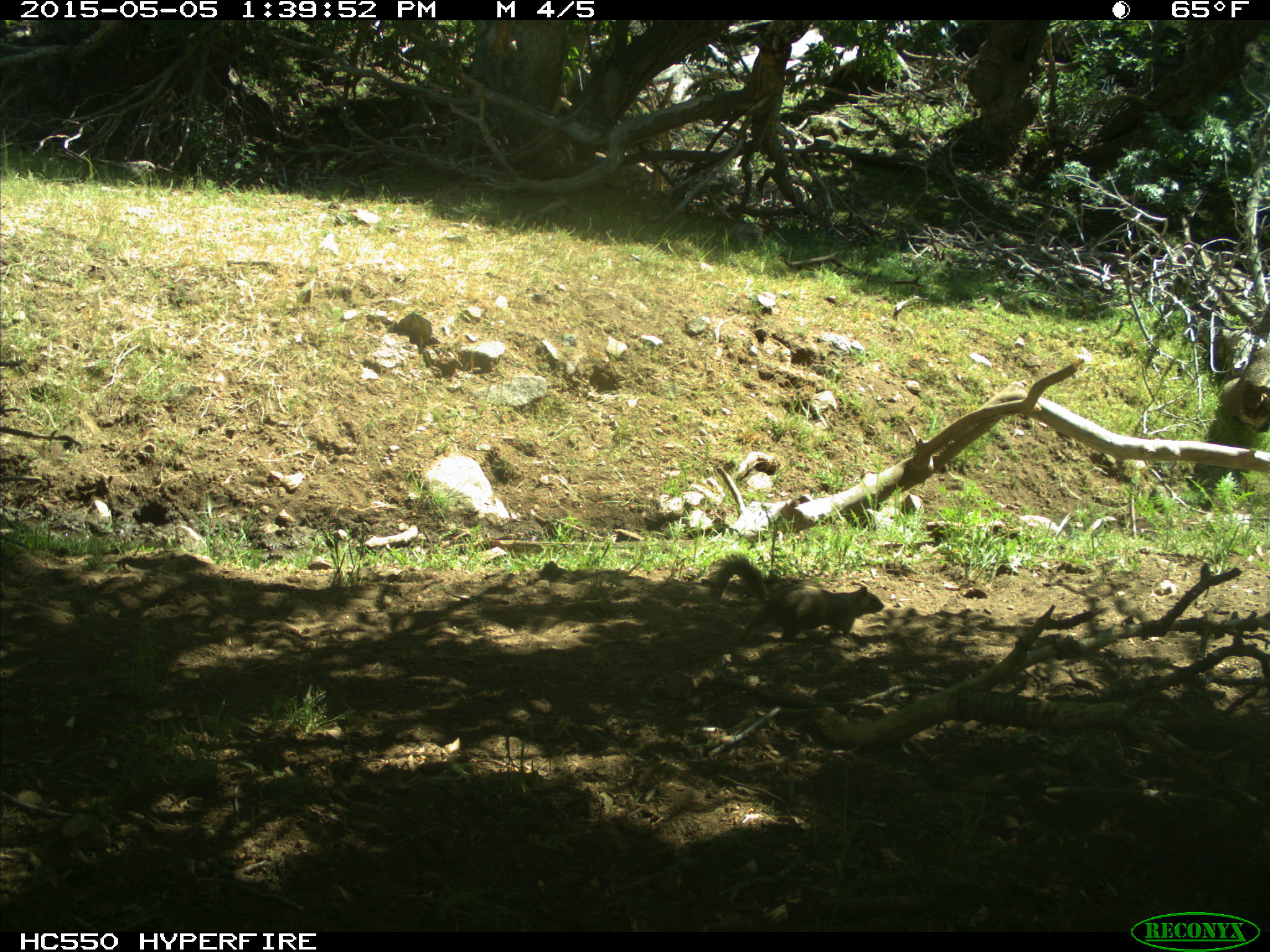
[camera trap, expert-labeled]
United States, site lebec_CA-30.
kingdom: Animalia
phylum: Chordata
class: Mammalia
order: Rodentia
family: Sciuridae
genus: Otospermophilus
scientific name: Otospermophilus beecheyi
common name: california ground squirrel